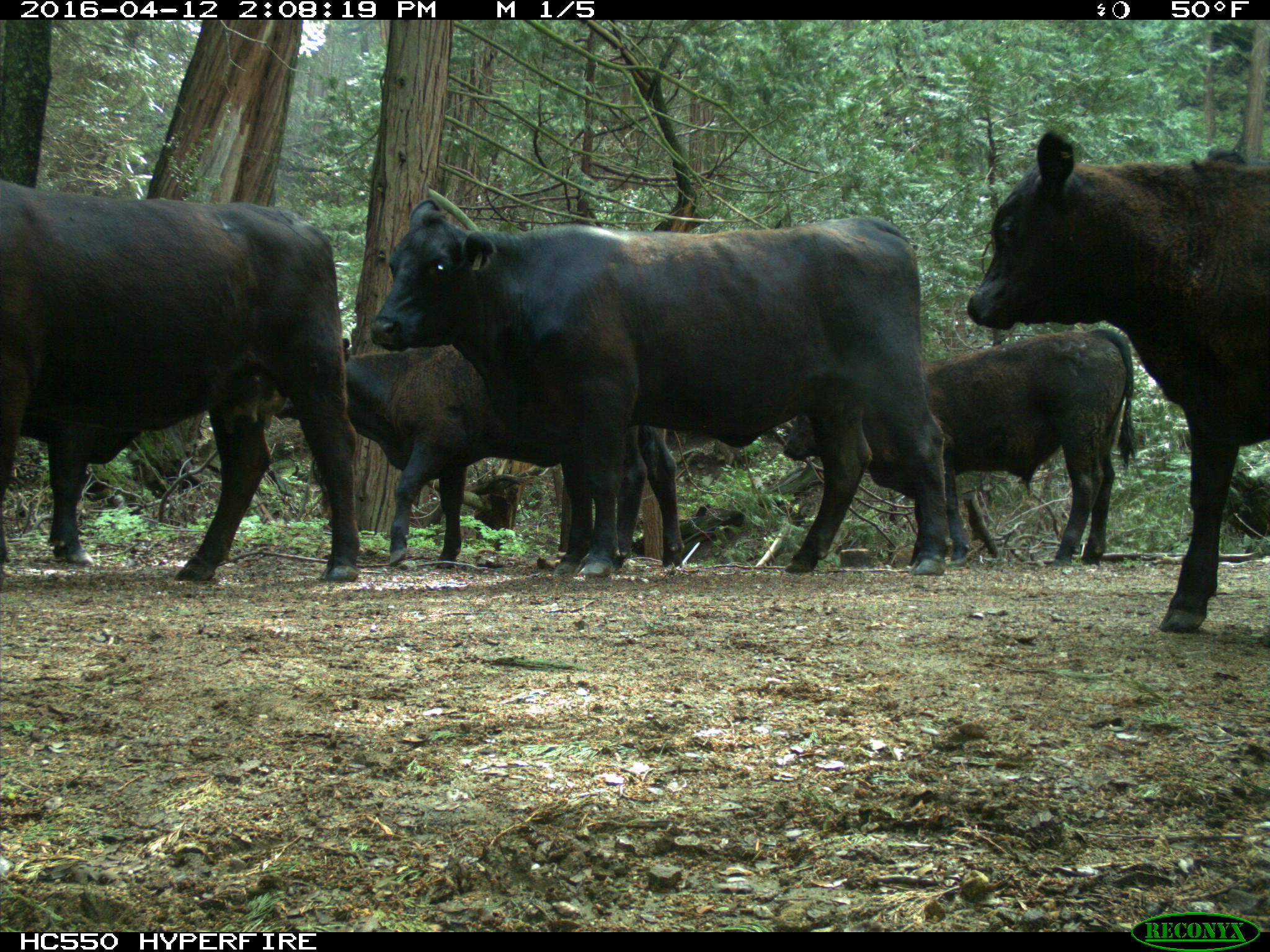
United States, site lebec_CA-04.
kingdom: Animalia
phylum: Chordata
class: Mammalia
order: Artiodactyla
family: Bovidae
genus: Bos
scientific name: Bos taurus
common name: domestic cow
Bos taurus (domestic cow).